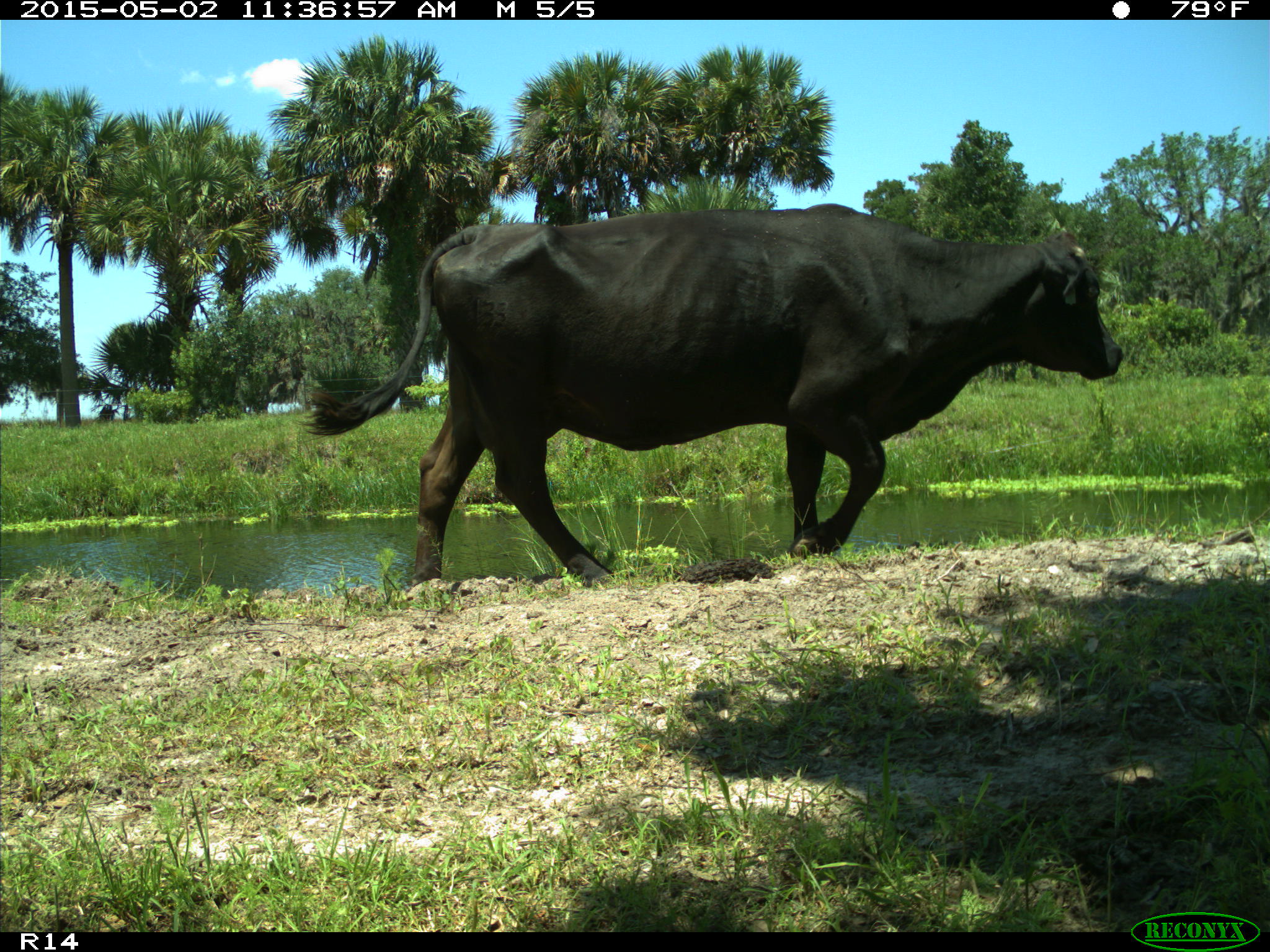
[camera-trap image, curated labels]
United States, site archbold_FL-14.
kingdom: Animalia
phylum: Chordata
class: Mammalia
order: Artiodactyla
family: Bovidae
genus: Bos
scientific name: Bos taurus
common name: domestic cow